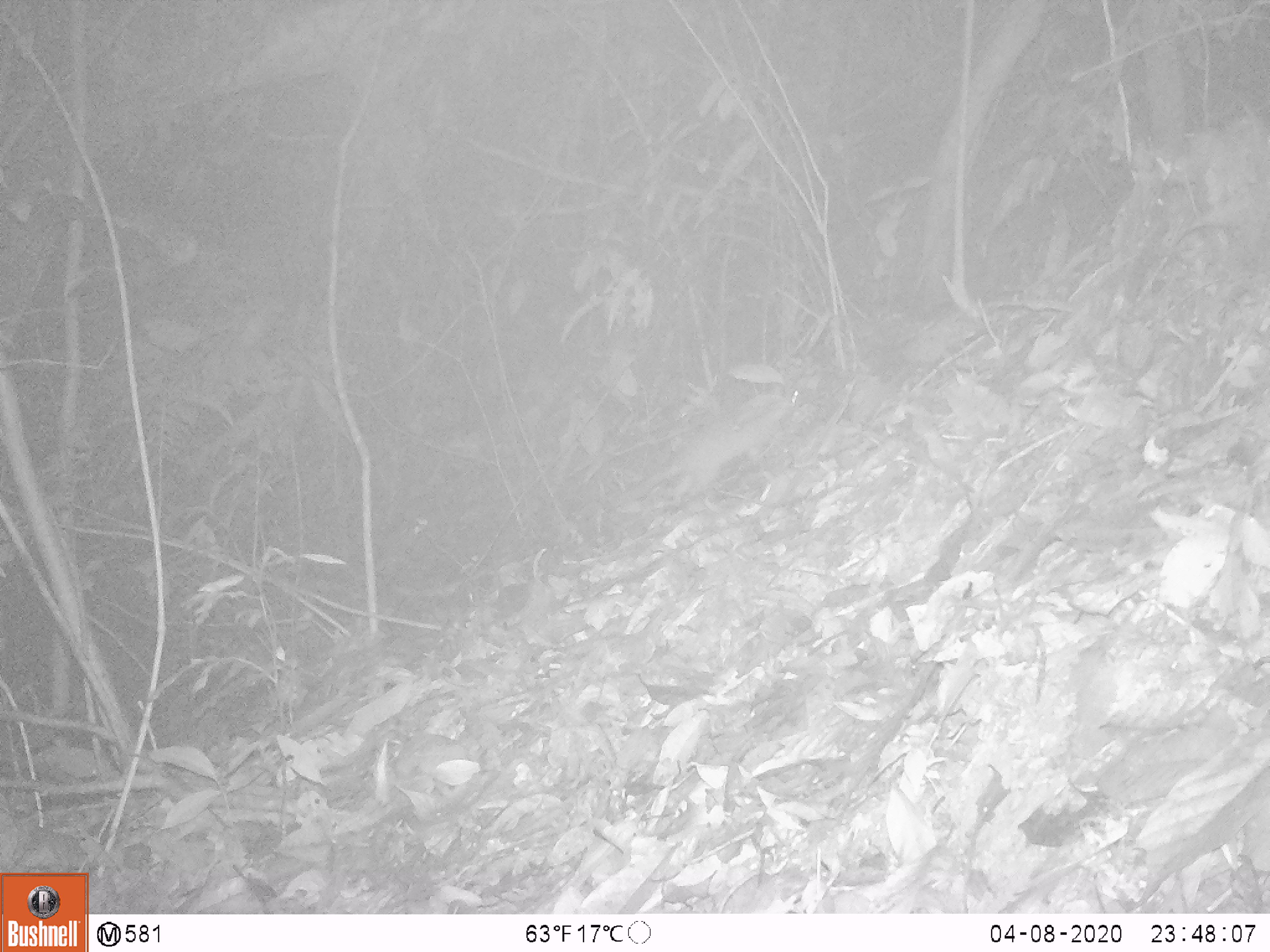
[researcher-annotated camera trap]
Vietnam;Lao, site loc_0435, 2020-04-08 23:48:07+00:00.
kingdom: Animalia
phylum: Chordata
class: Mammalia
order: Carnivora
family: Mustelidae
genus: Melogale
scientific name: Melogale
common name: ferret badger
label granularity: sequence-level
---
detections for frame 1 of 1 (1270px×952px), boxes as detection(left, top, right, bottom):
ferret badger: detection(609, 387, 801, 507)